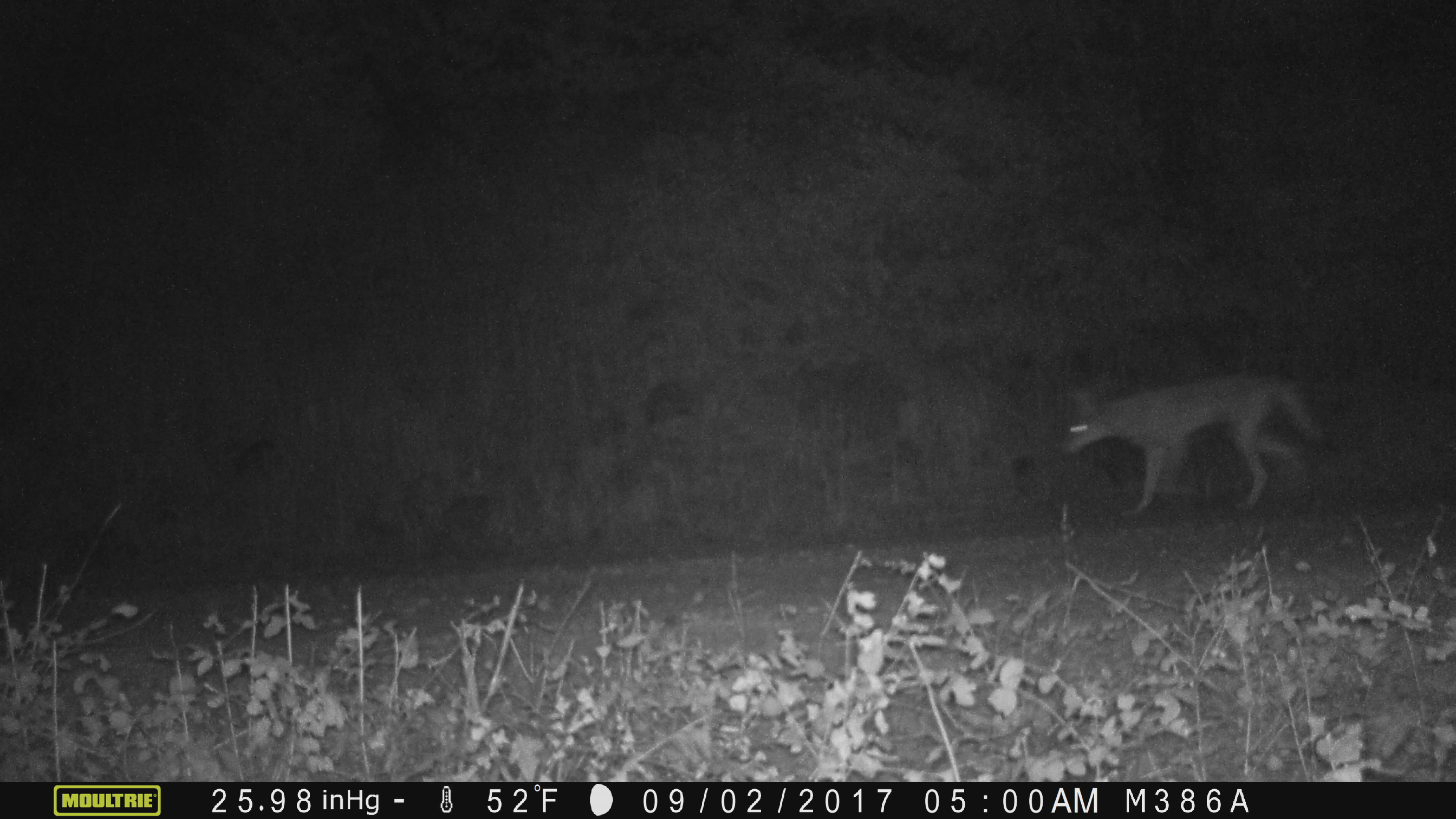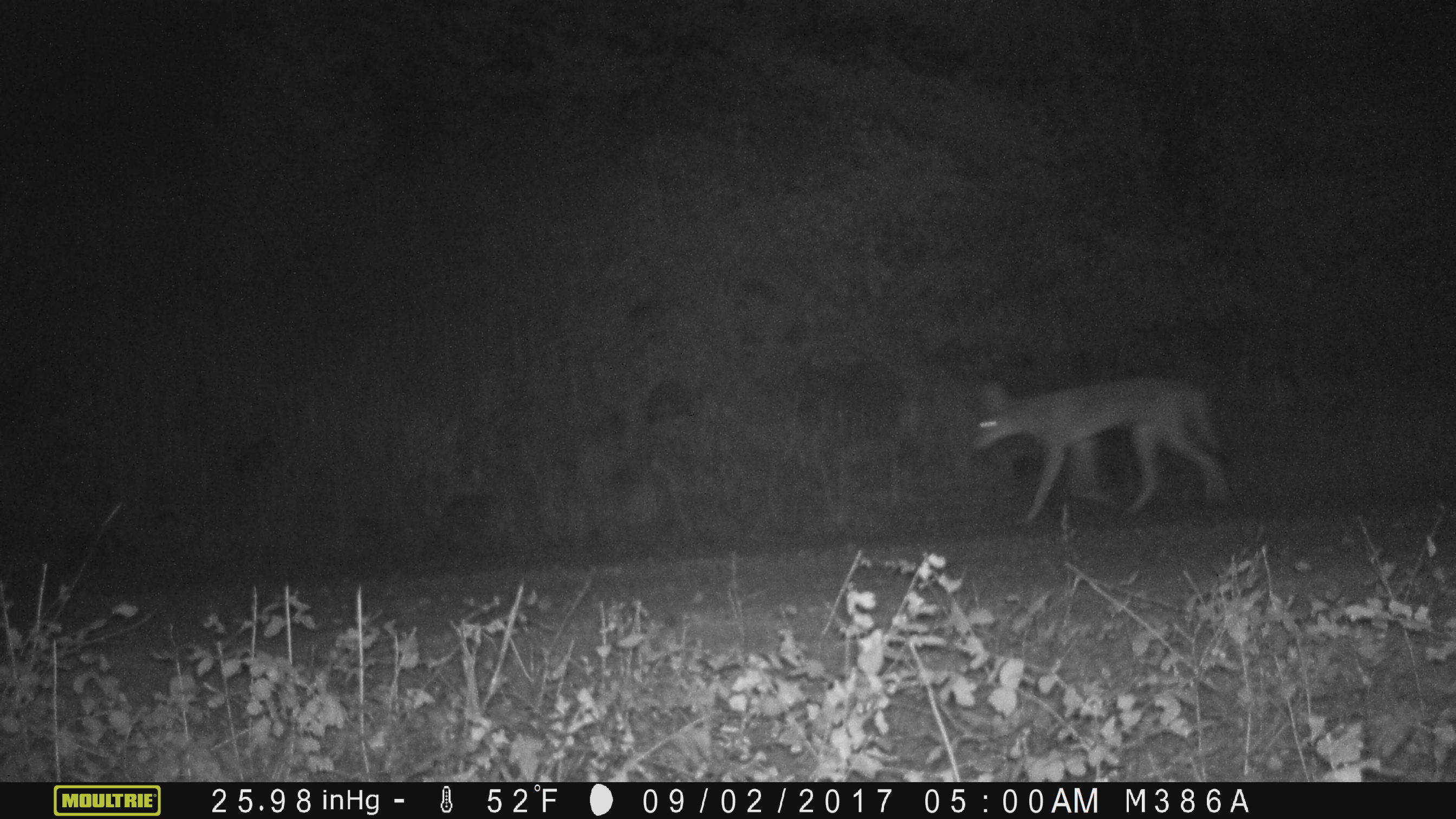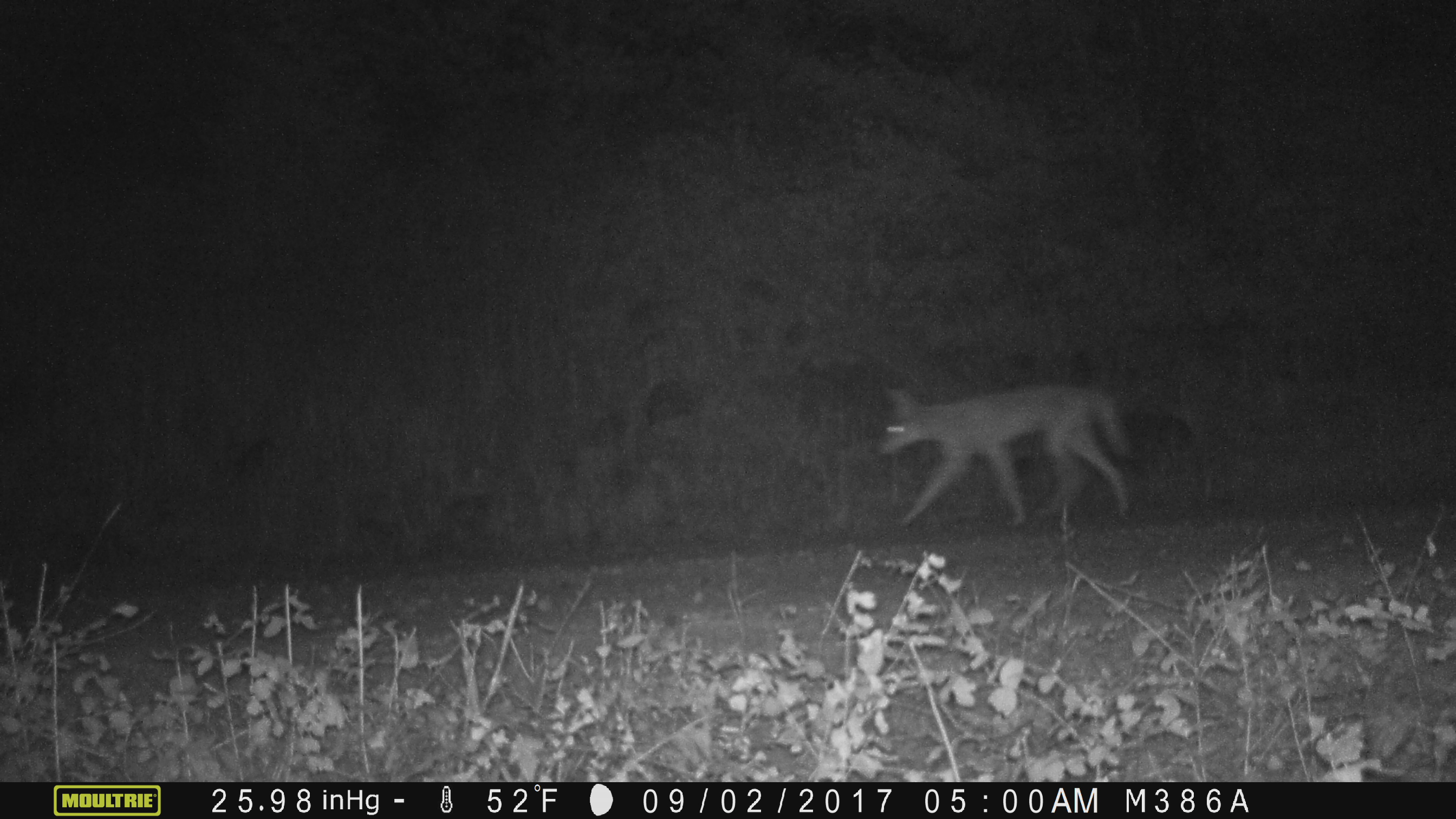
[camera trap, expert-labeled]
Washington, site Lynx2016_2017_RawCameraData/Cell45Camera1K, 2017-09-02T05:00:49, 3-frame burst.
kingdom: Animalia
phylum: Chordata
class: Mammalia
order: Carnivora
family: Canidae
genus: Canis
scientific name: Canis latrans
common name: coyote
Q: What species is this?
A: Canis latrans (coyote).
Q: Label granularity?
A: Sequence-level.